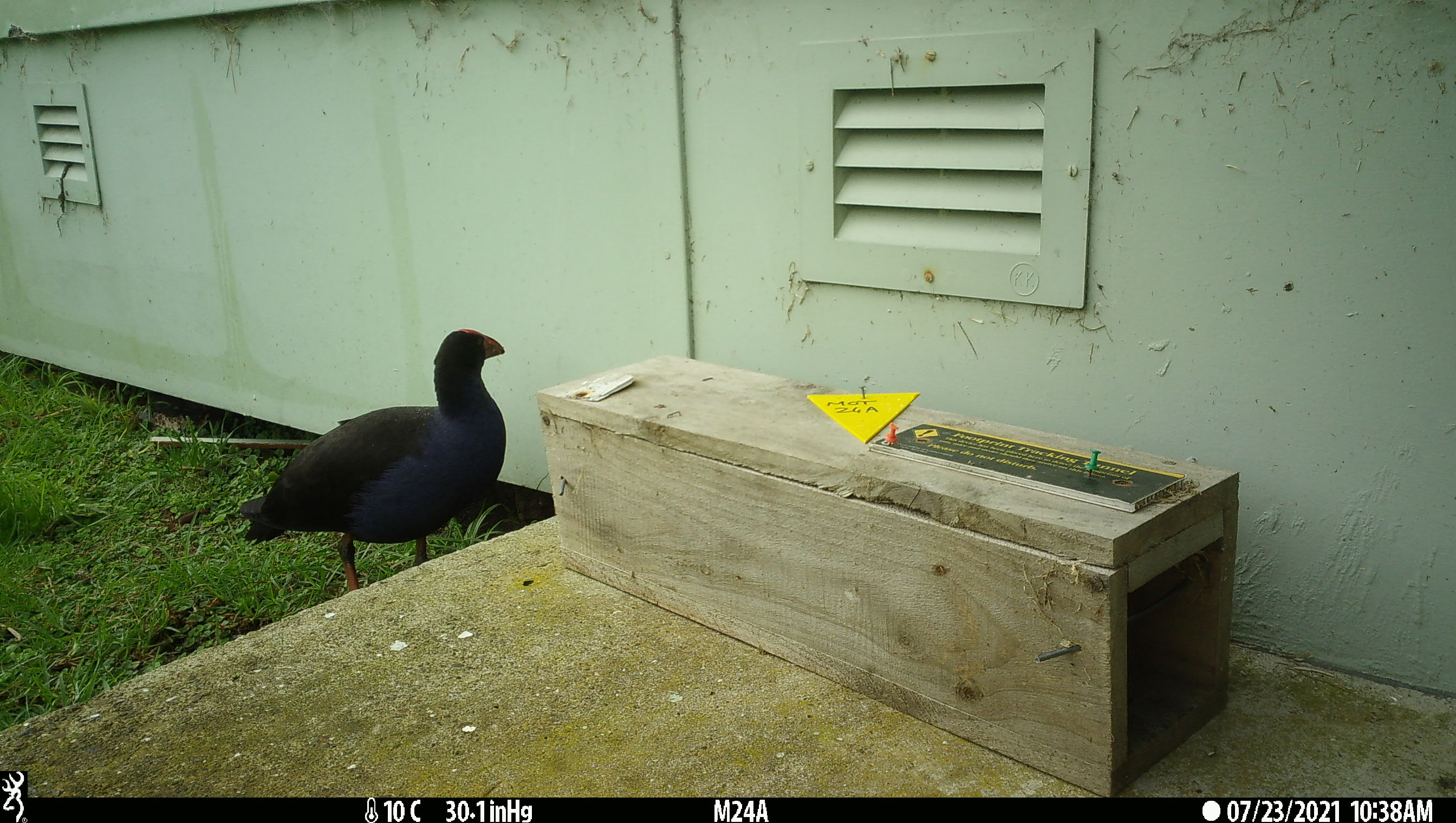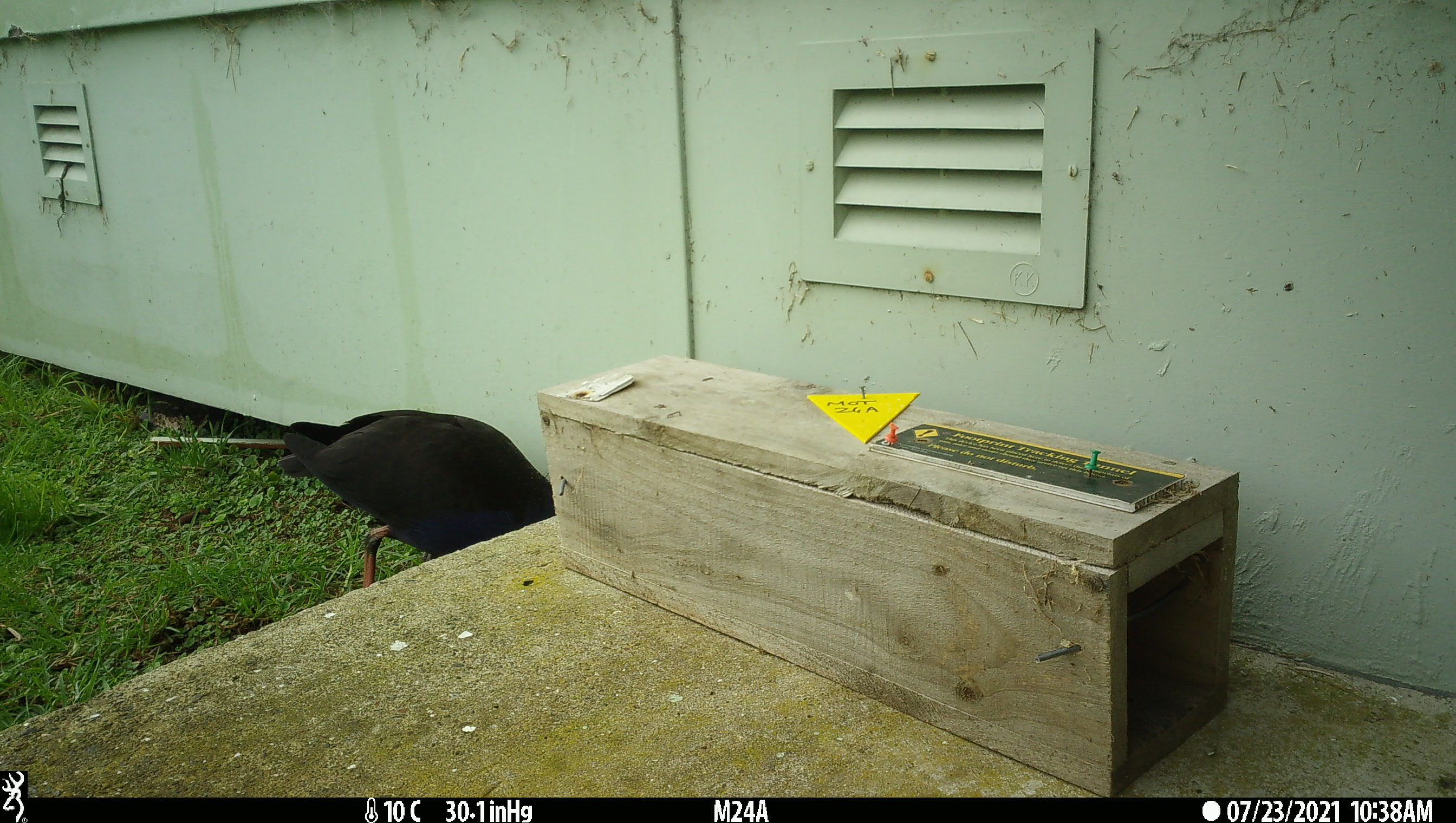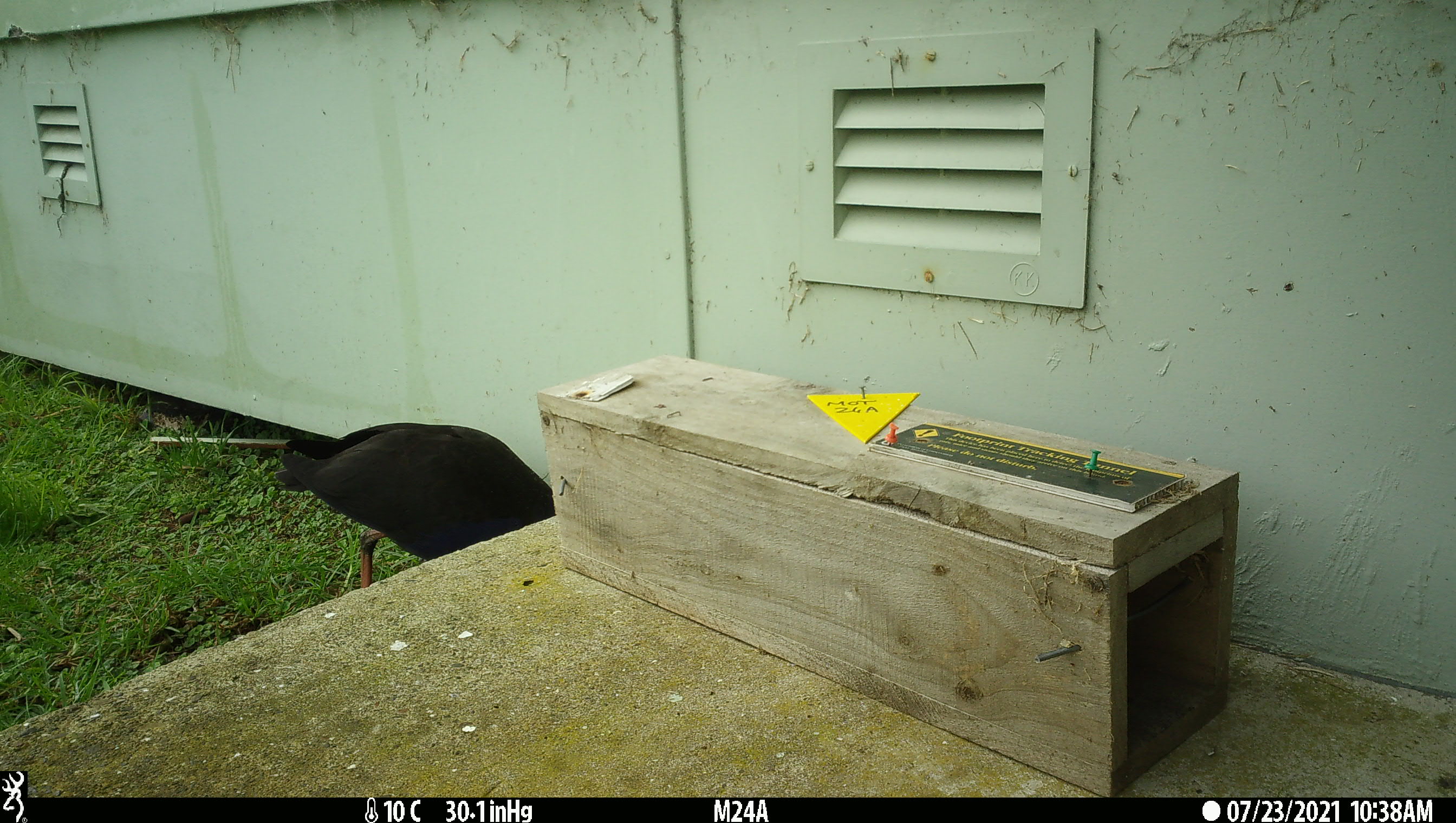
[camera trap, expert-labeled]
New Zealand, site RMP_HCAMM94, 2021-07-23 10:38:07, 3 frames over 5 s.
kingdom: Animalia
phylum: Chordata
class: Aves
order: Gruiformes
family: Rallidae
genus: Porphyrio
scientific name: Porphyrio melanotus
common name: australasian swamphen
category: pukeko